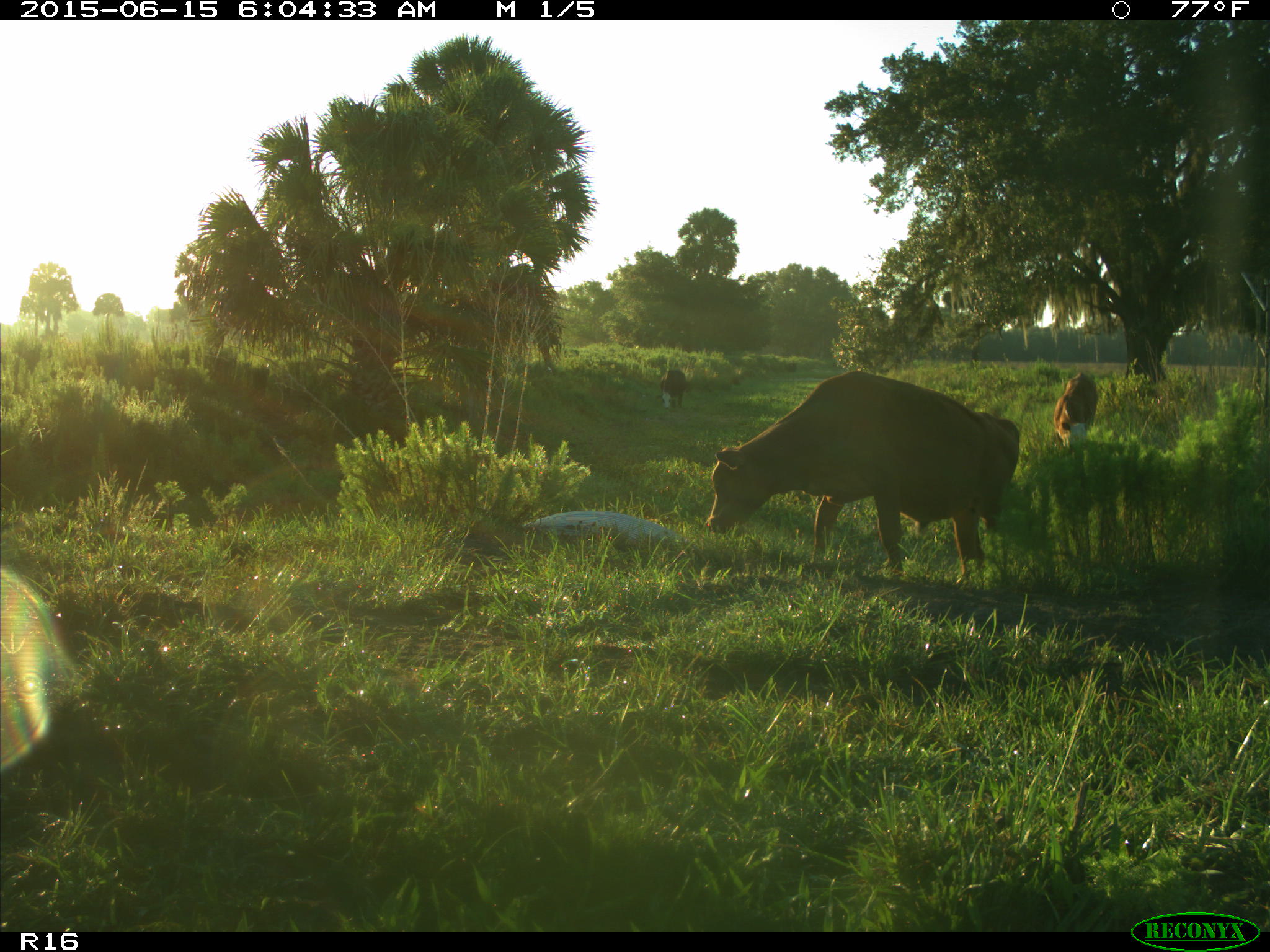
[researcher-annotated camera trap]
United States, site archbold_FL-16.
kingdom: Animalia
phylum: Chordata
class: Mammalia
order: Artiodactyla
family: Bovidae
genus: Bos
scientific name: Bos taurus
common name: domestic cow